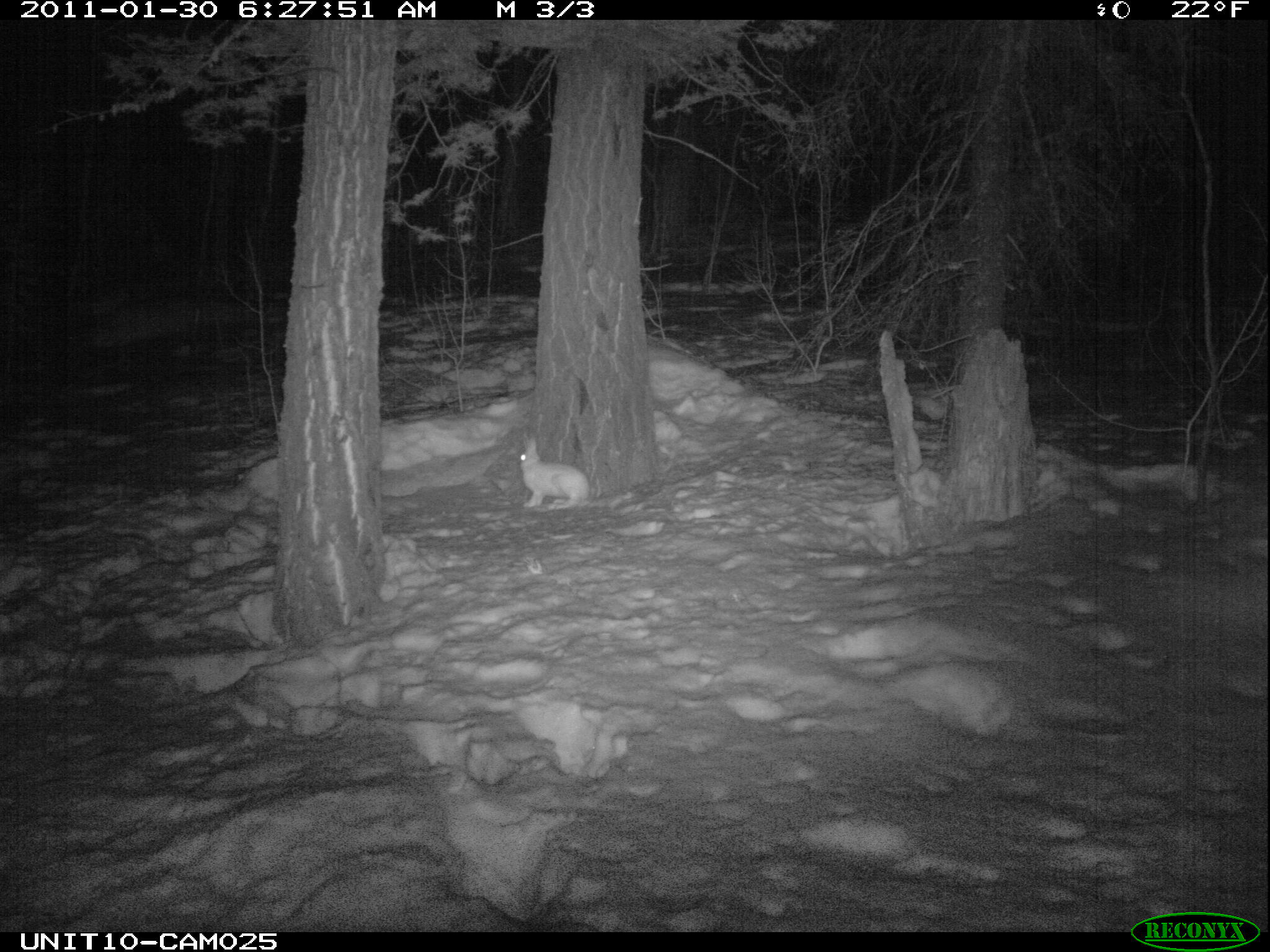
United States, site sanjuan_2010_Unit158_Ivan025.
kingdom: Animalia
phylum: Chordata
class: Mammalia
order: Lagomorpha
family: Leporidae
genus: Lepus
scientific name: Lepus americanus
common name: snowshoe hare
Lepus americanus (snowshoe hare).